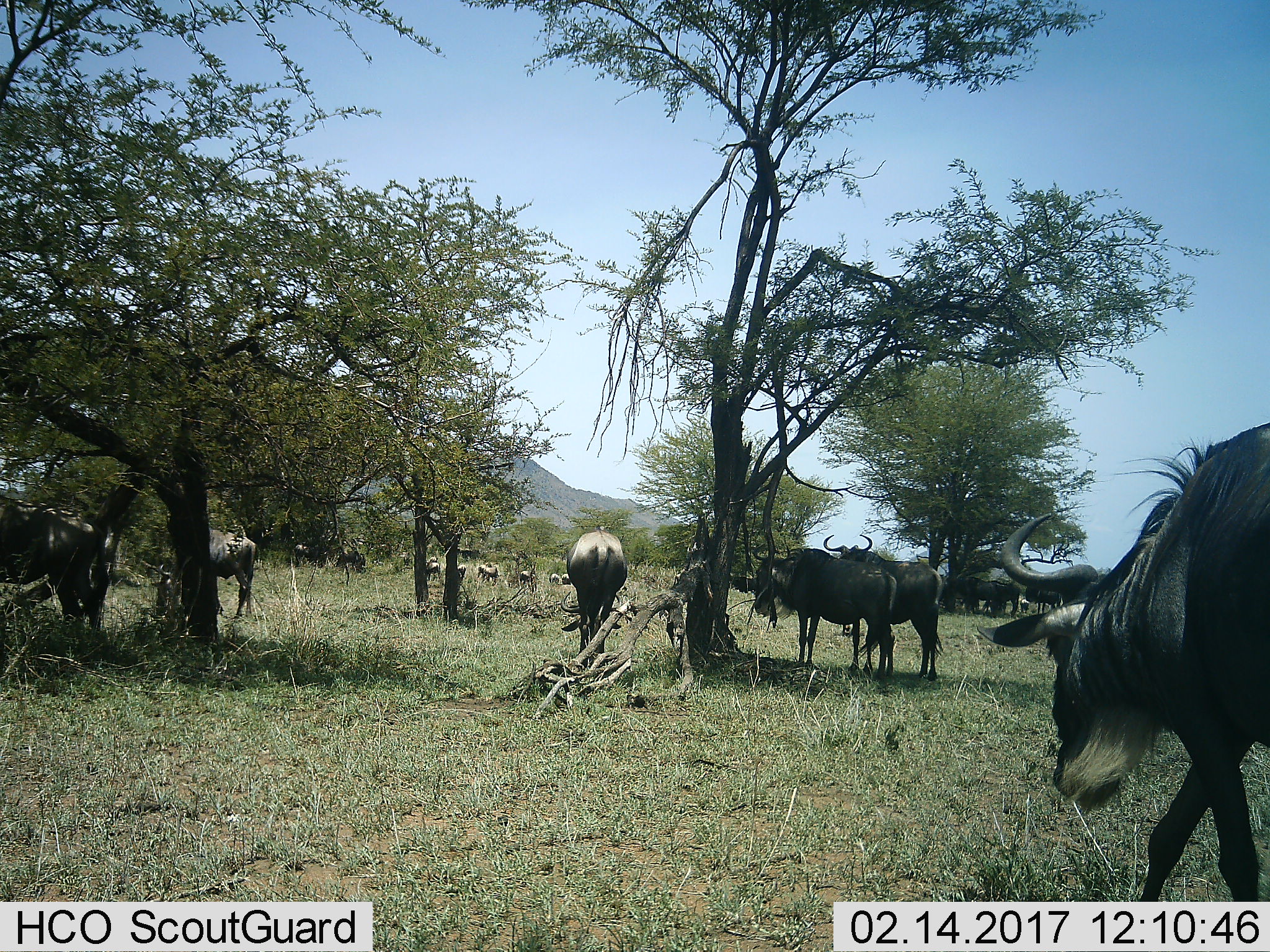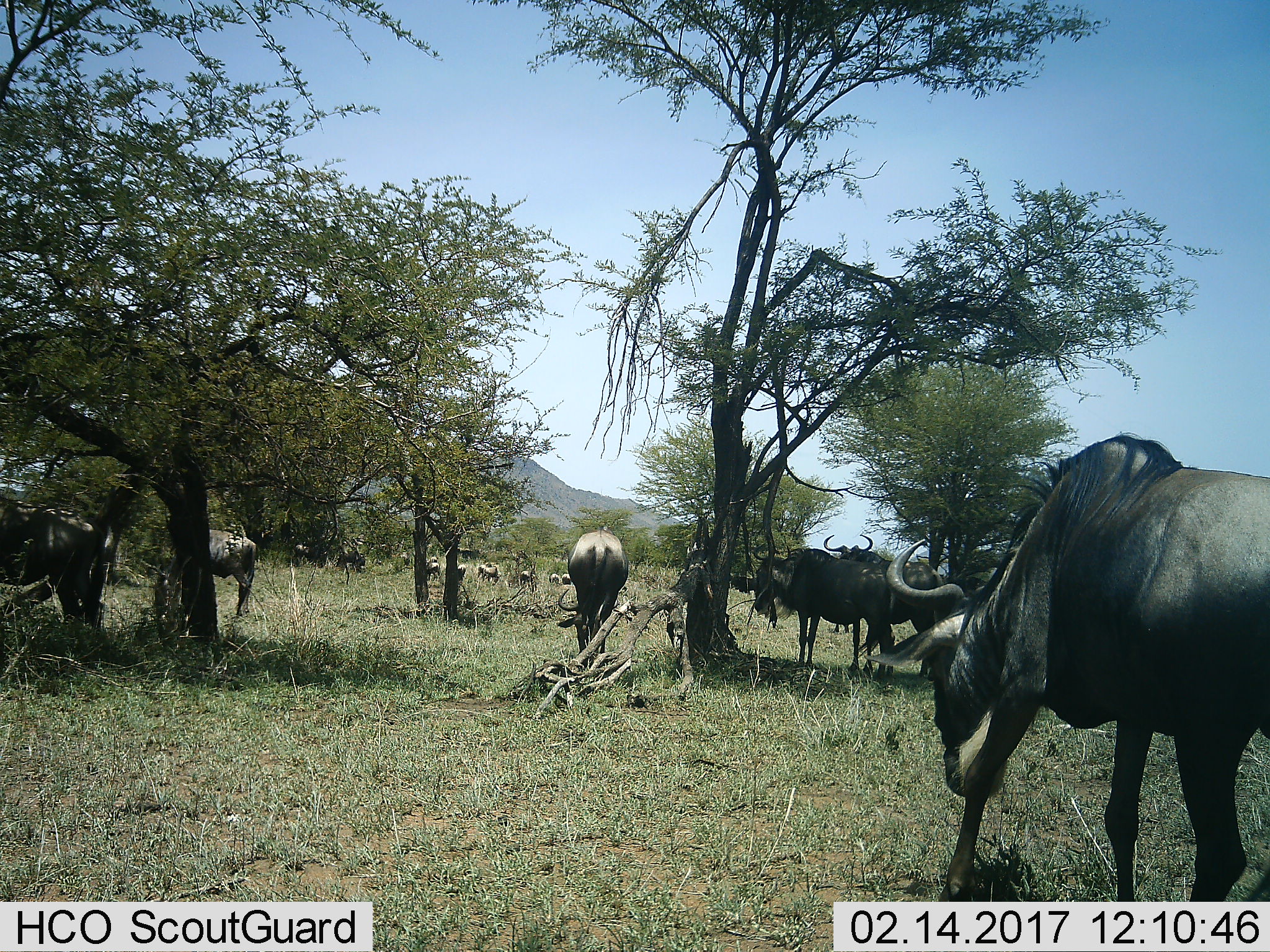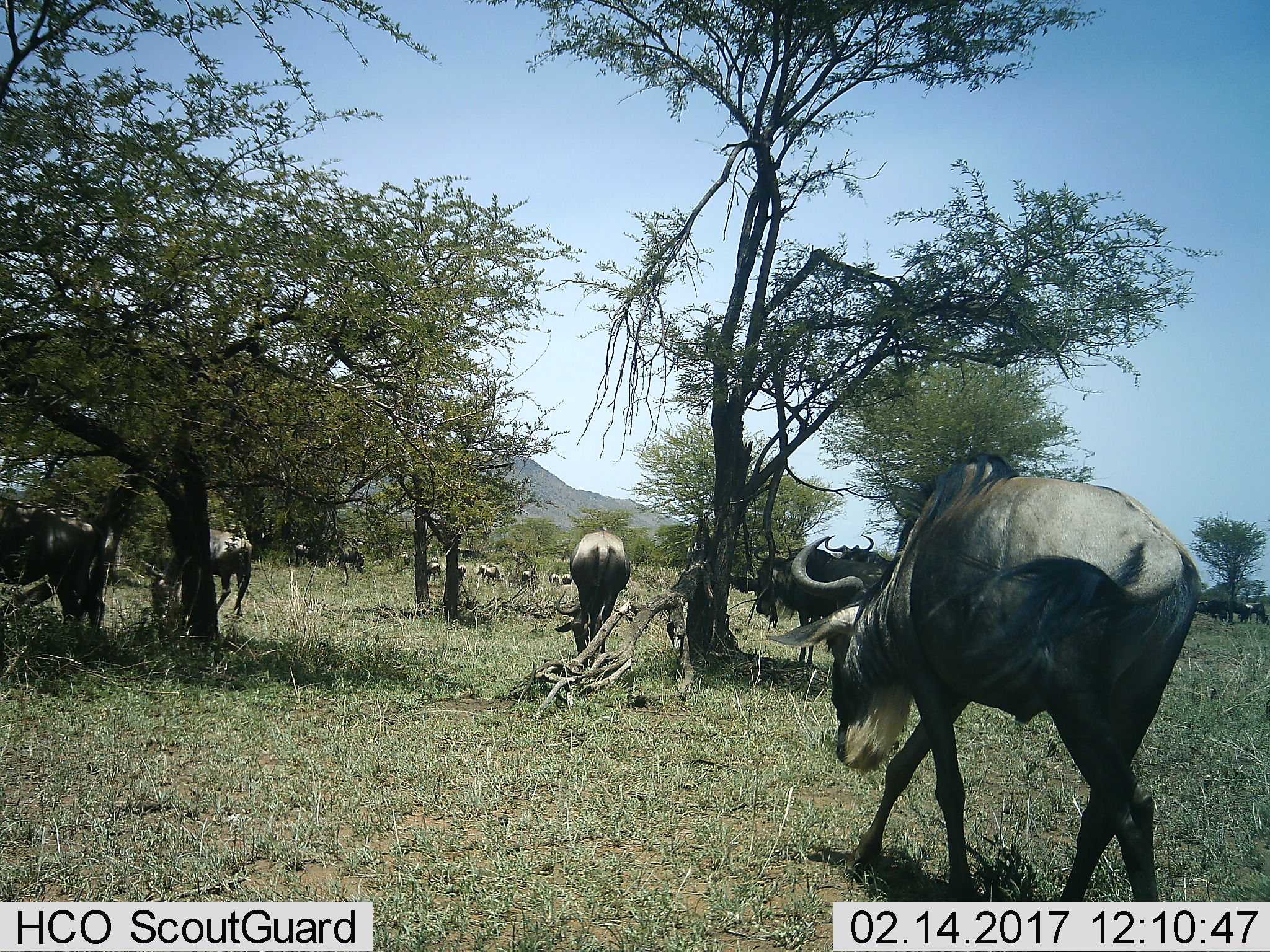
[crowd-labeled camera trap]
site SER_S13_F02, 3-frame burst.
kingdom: Animalia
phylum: Chordata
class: Mammalia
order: Artiodactyla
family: Bovidae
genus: Connochaetes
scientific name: Connochaetes taurinus taurinus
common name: blue wildebeest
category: wildebeestblue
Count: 11-50.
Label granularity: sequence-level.